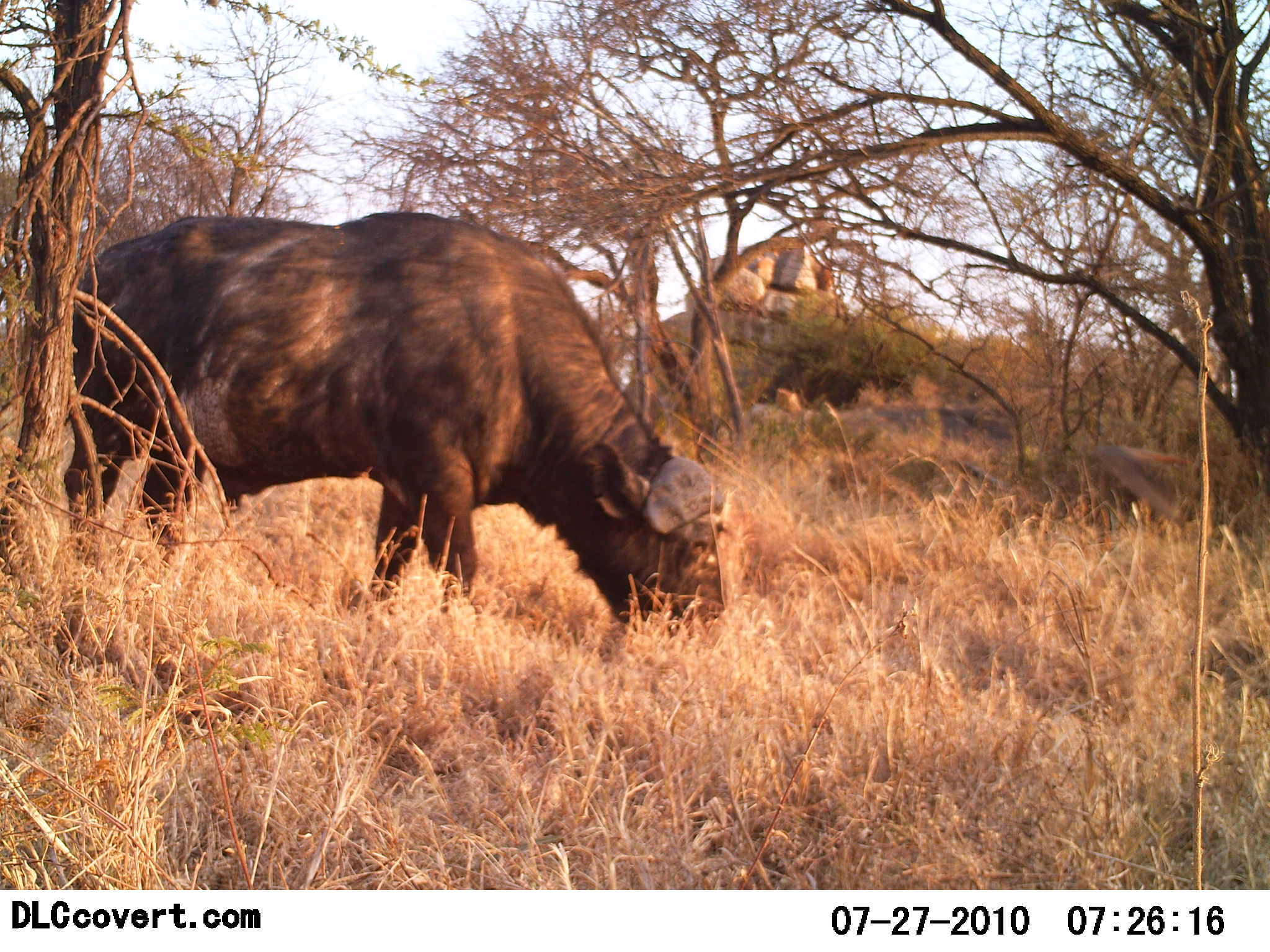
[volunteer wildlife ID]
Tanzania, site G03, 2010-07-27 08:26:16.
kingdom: Animalia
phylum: Chordata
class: Mammalia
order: Artiodactyla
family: Bovidae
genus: Syncerus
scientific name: Syncerus caffer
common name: cape buffalo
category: buffalo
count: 1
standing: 14%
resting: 0%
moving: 0%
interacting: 0%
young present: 0%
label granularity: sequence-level